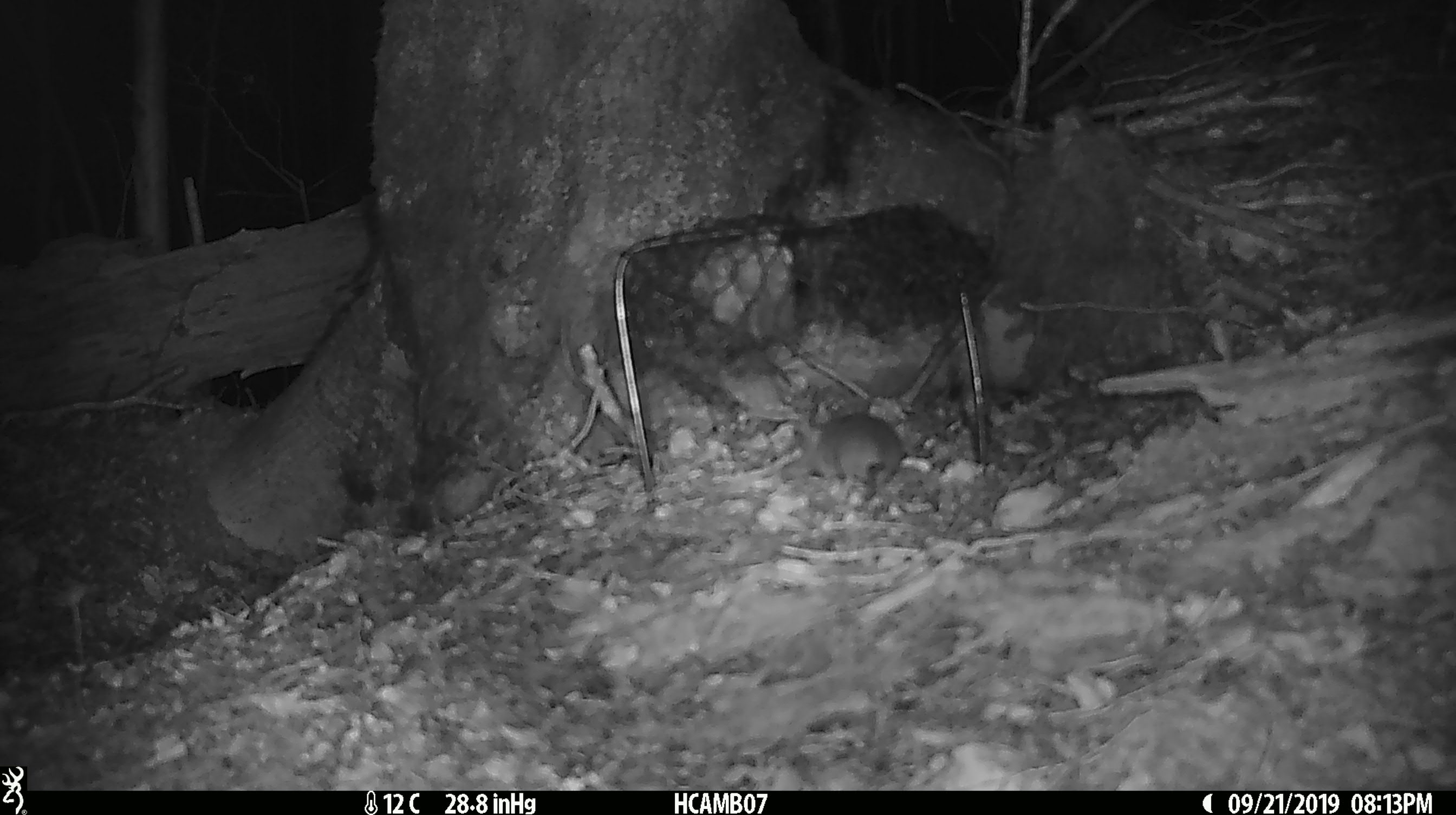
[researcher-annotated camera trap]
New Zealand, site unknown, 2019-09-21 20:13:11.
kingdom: Animalia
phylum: Chordata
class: Mammalia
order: Rodentia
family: Muridae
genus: Mus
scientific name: Mus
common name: mouse